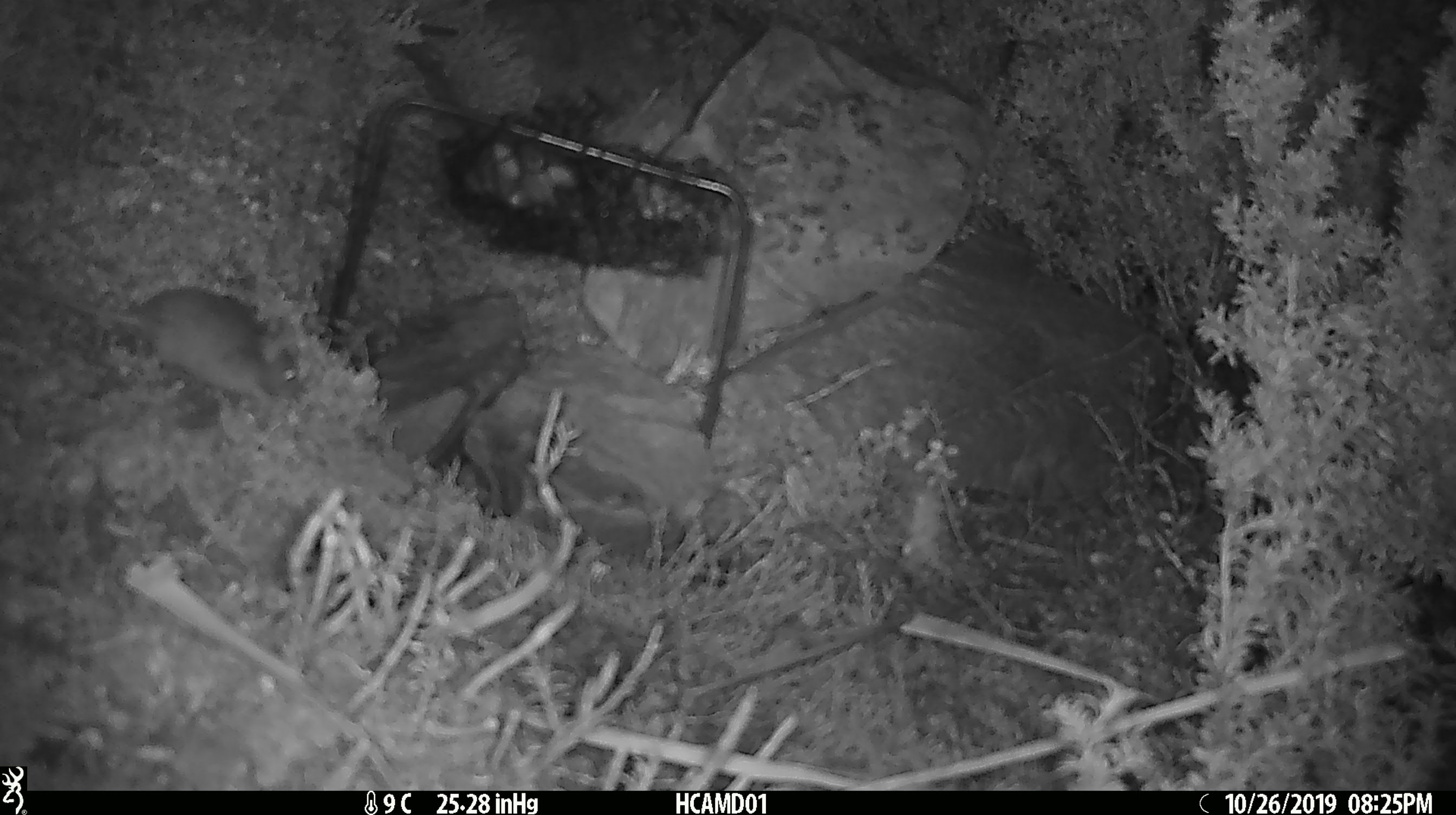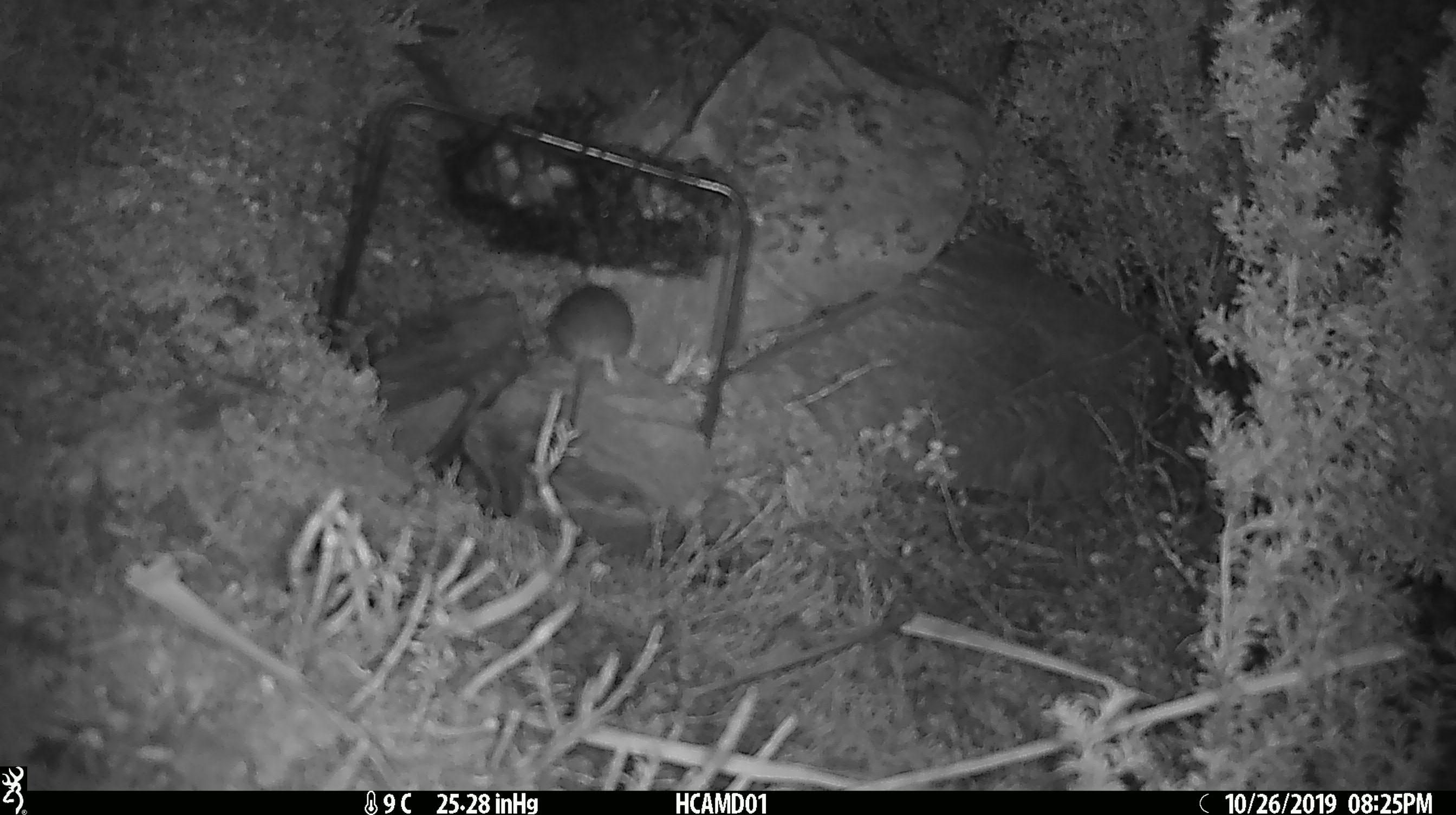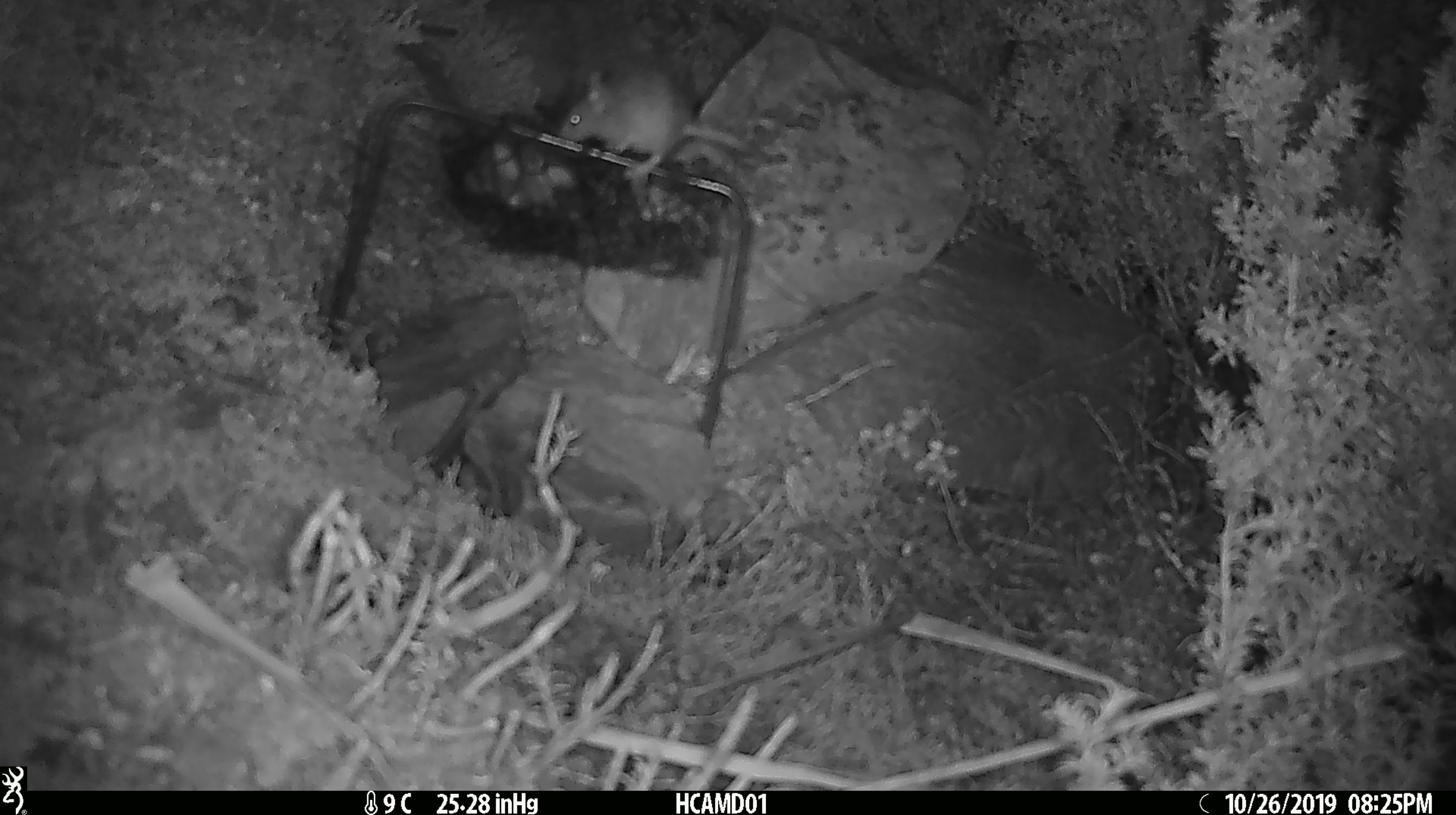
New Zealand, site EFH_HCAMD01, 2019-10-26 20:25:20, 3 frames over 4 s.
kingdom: Animalia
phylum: Chordata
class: Mammalia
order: Rodentia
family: Muridae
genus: Mus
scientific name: Mus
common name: mouse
Mouse (Mus).